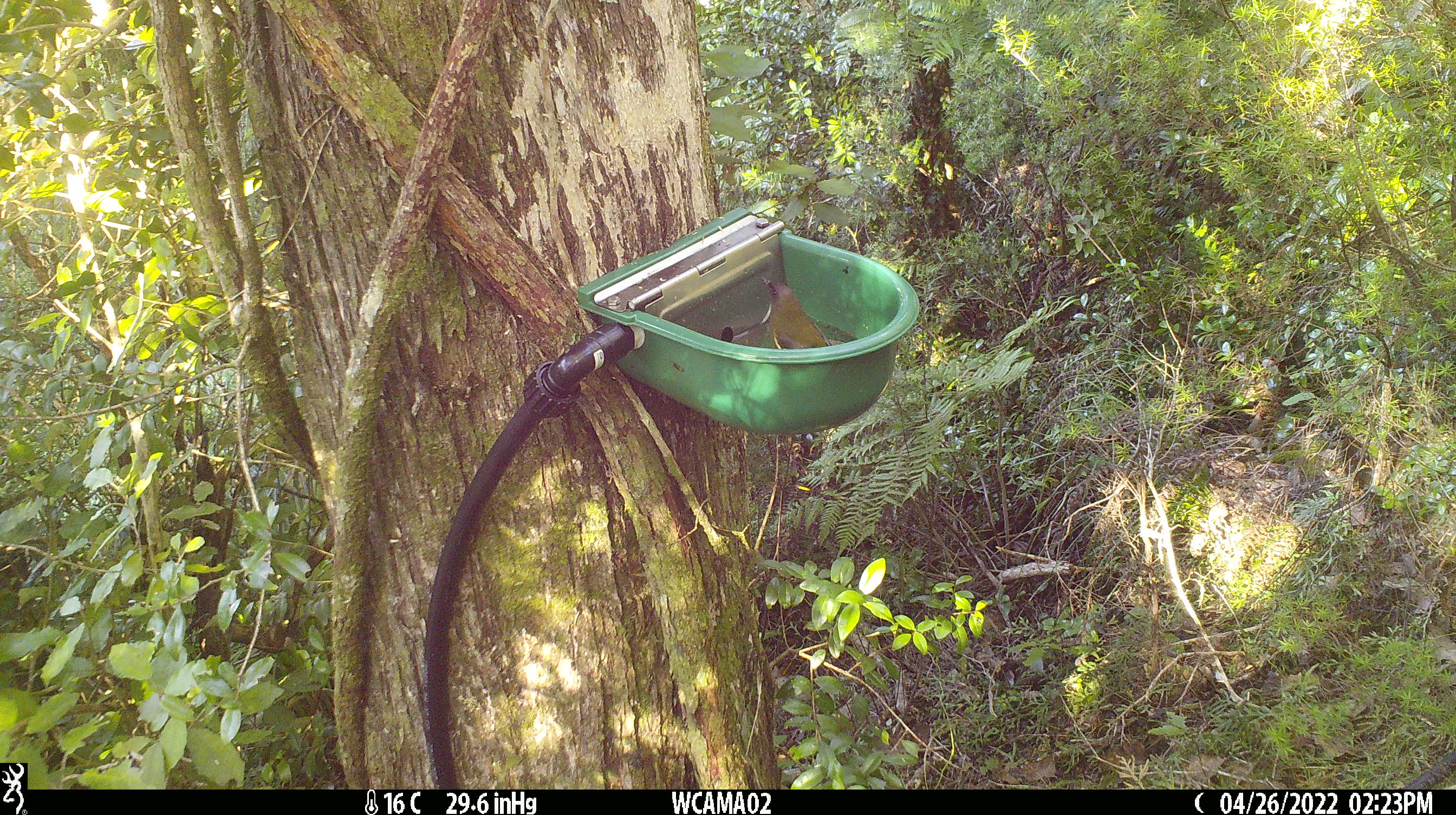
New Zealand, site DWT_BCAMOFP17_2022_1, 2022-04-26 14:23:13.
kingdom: Animalia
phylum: Chordata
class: Aves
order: Passeriformes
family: Meliphagidae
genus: Anthornis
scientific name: Anthornis melanura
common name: new zealand bellbird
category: bellbird